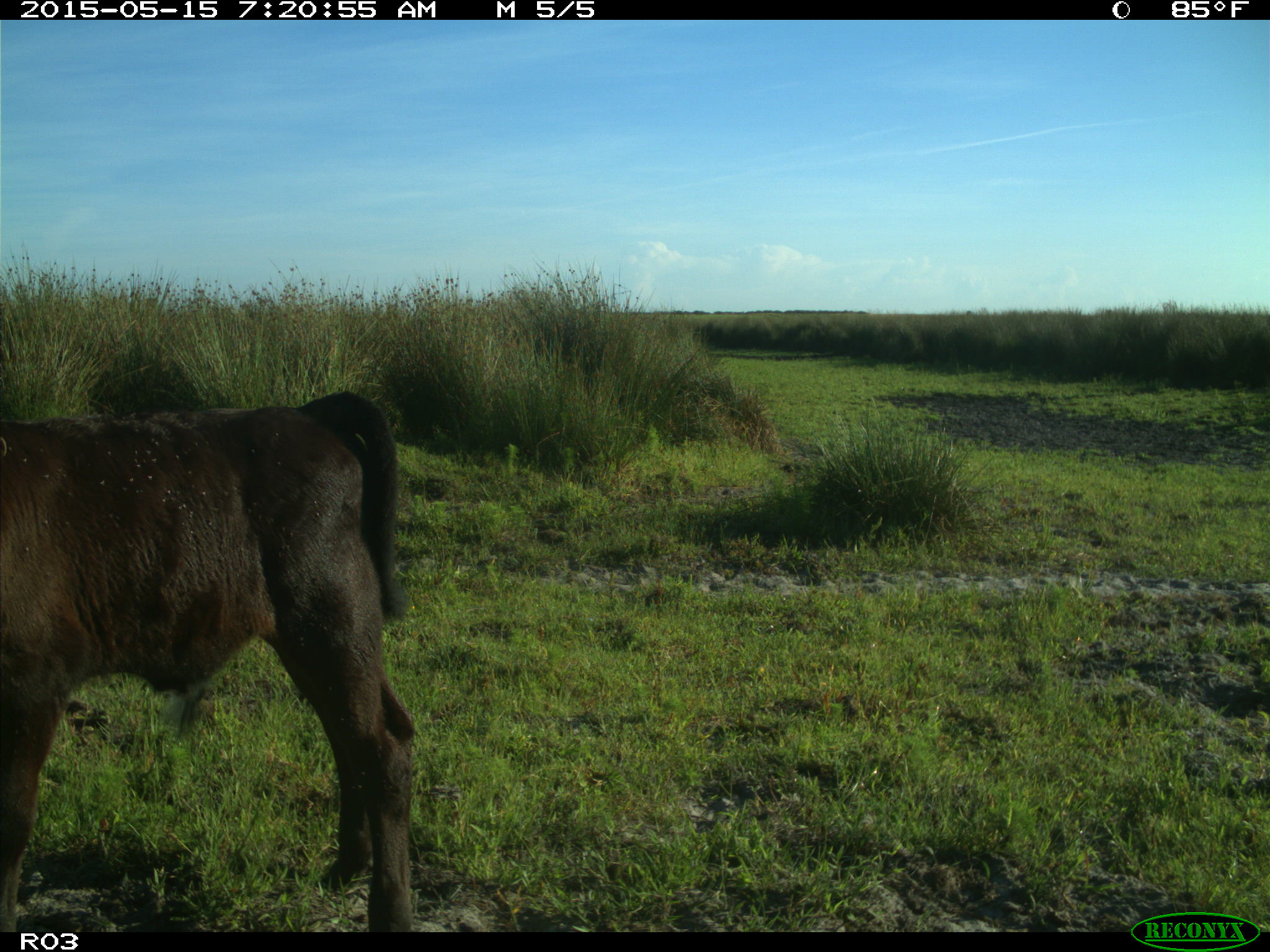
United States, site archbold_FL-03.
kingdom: Animalia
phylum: Chordata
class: Mammalia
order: Artiodactyla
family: Bovidae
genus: Bos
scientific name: Bos taurus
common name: domestic cow